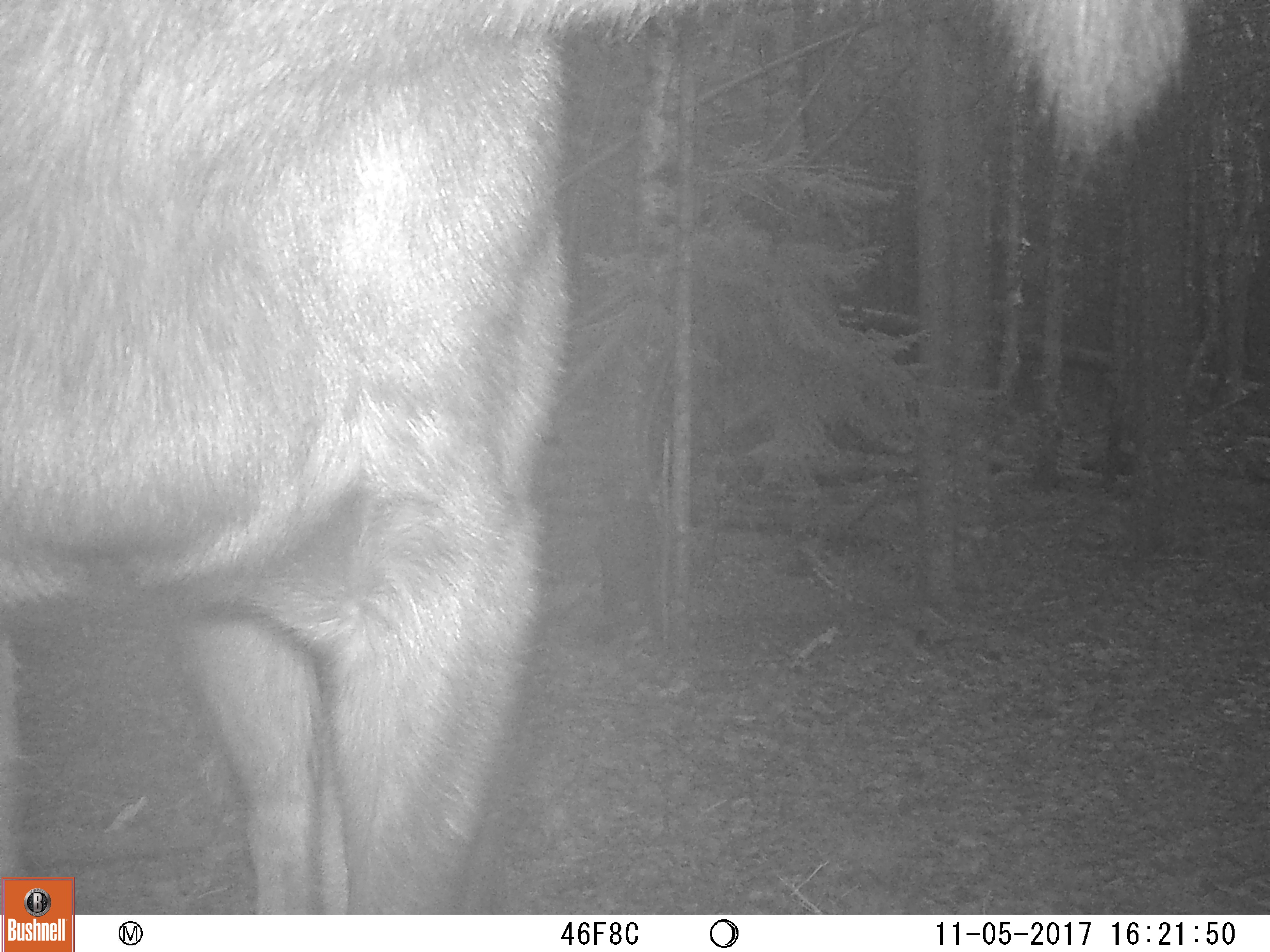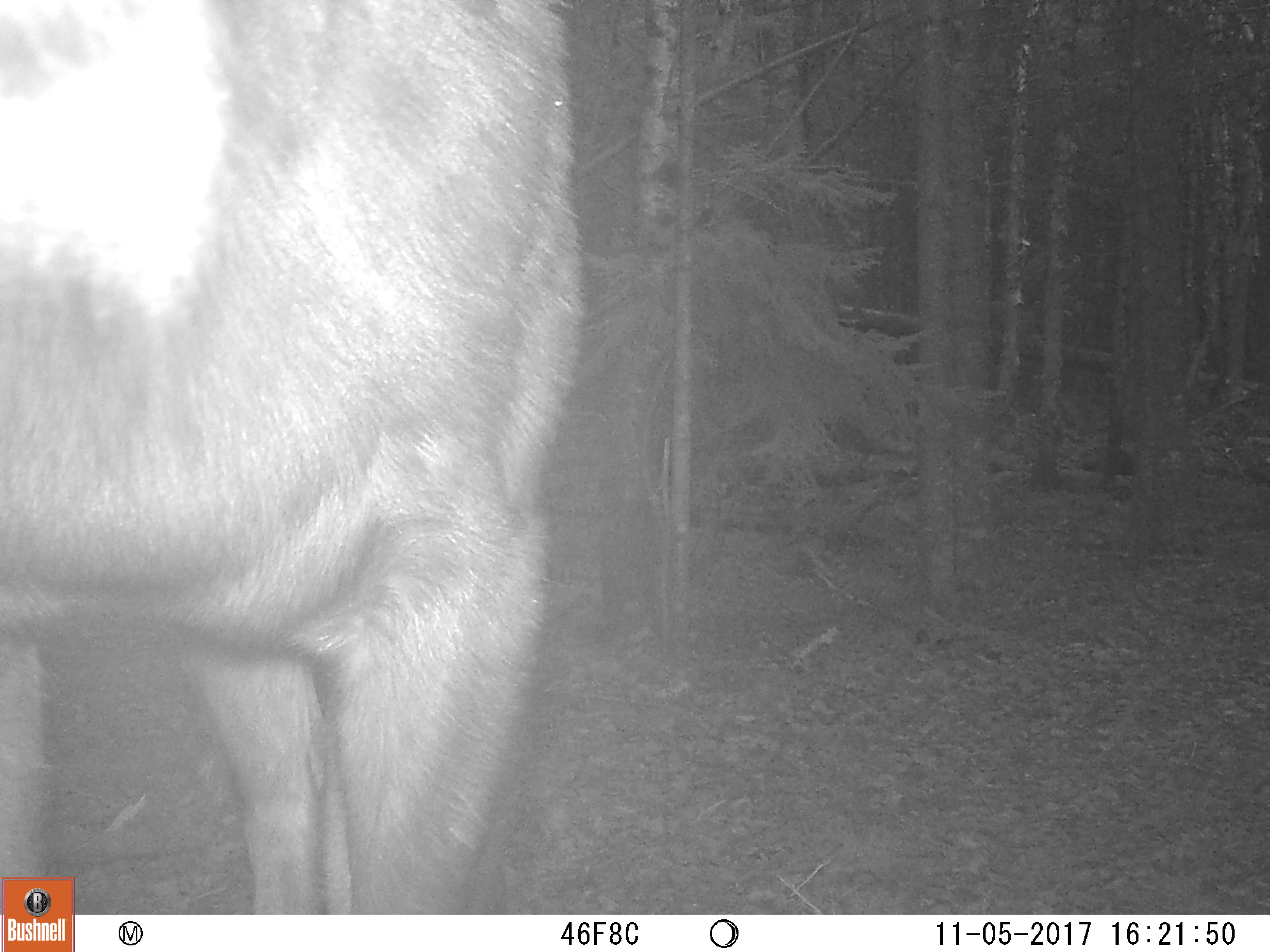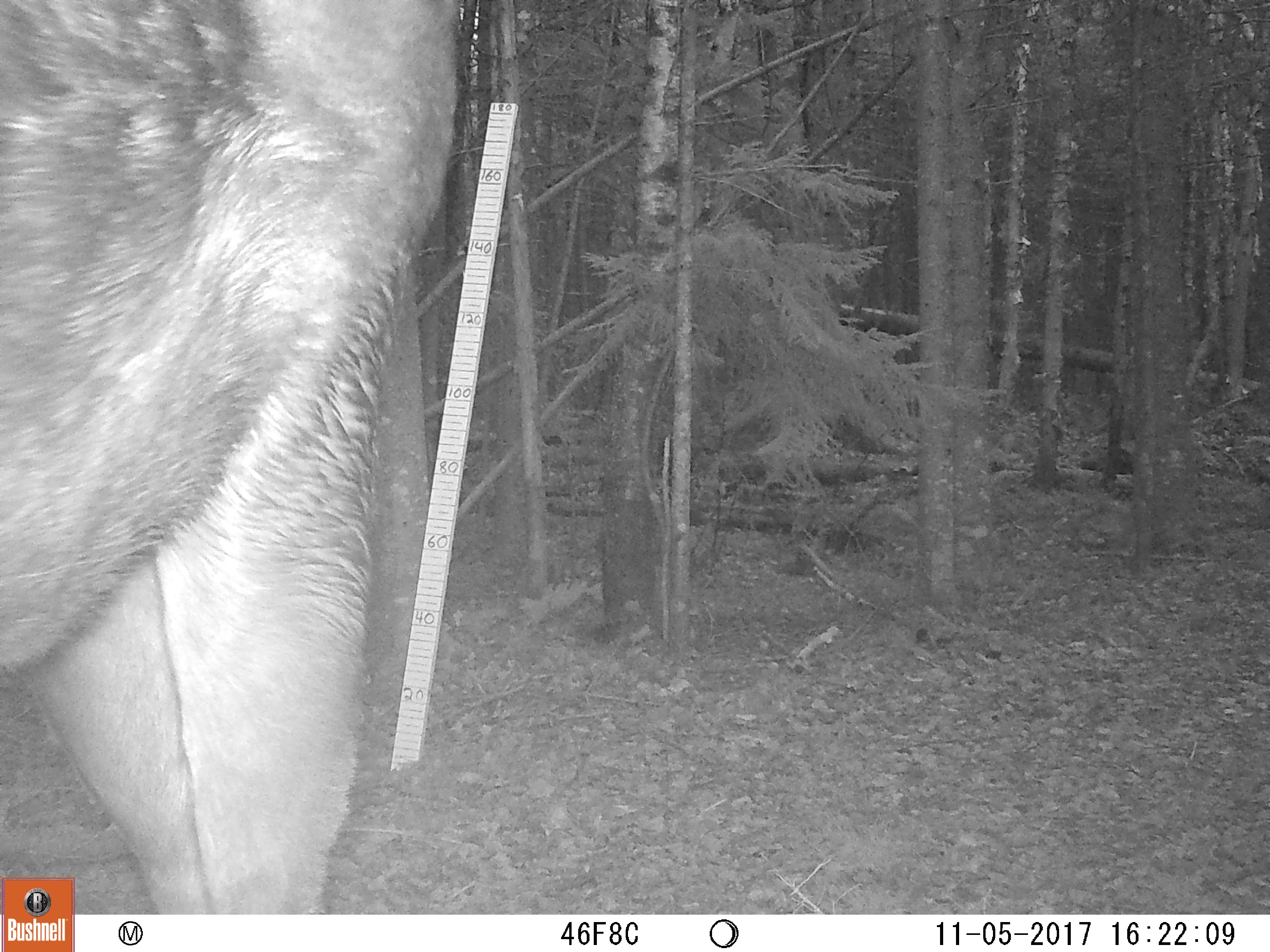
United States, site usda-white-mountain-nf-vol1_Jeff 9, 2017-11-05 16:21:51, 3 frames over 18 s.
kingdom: Animalia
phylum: Chordata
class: Mammalia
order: Artiodactyla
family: Cervidae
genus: Alces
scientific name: Alces alces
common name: moose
Moose (Alces alces).